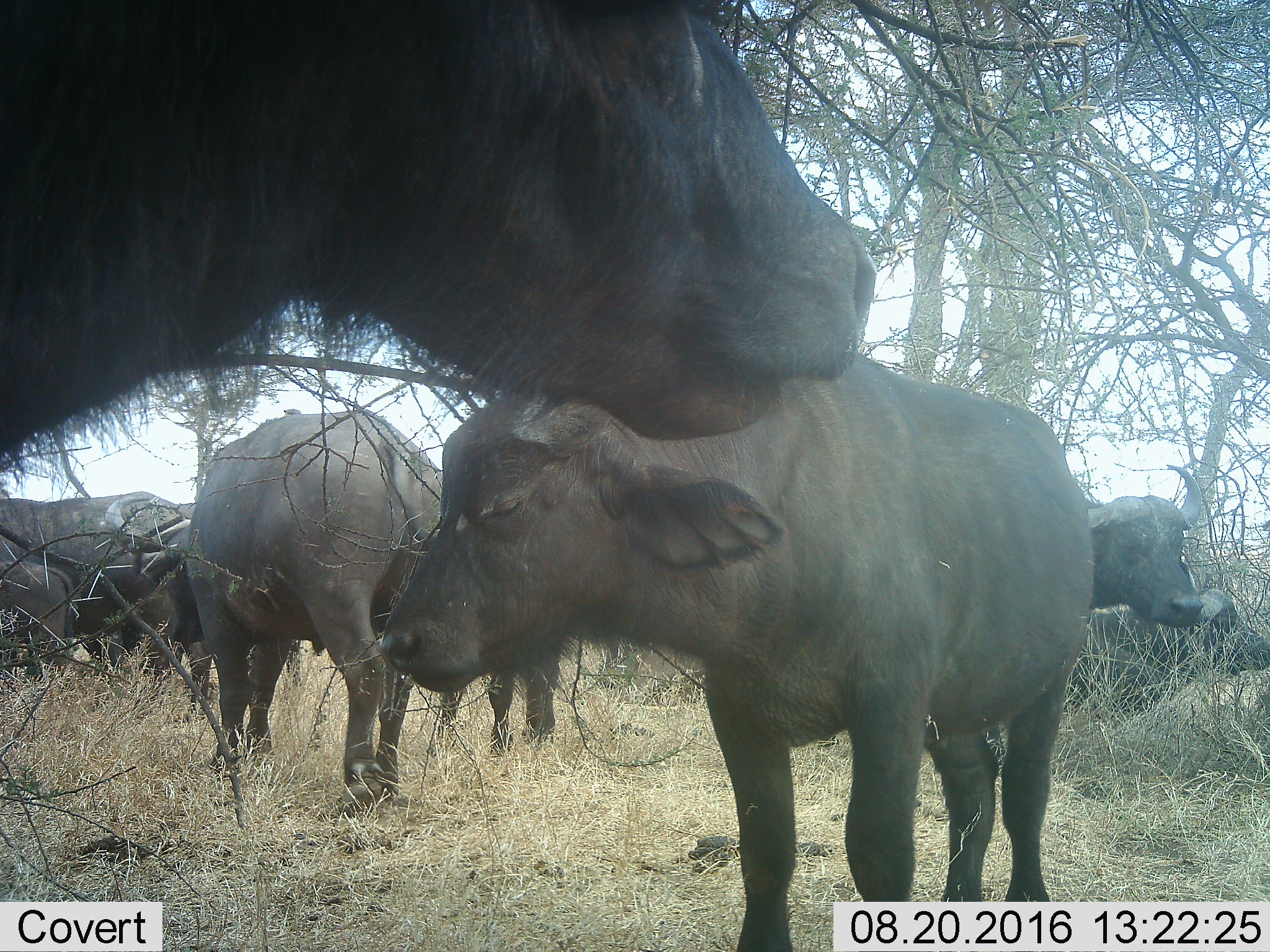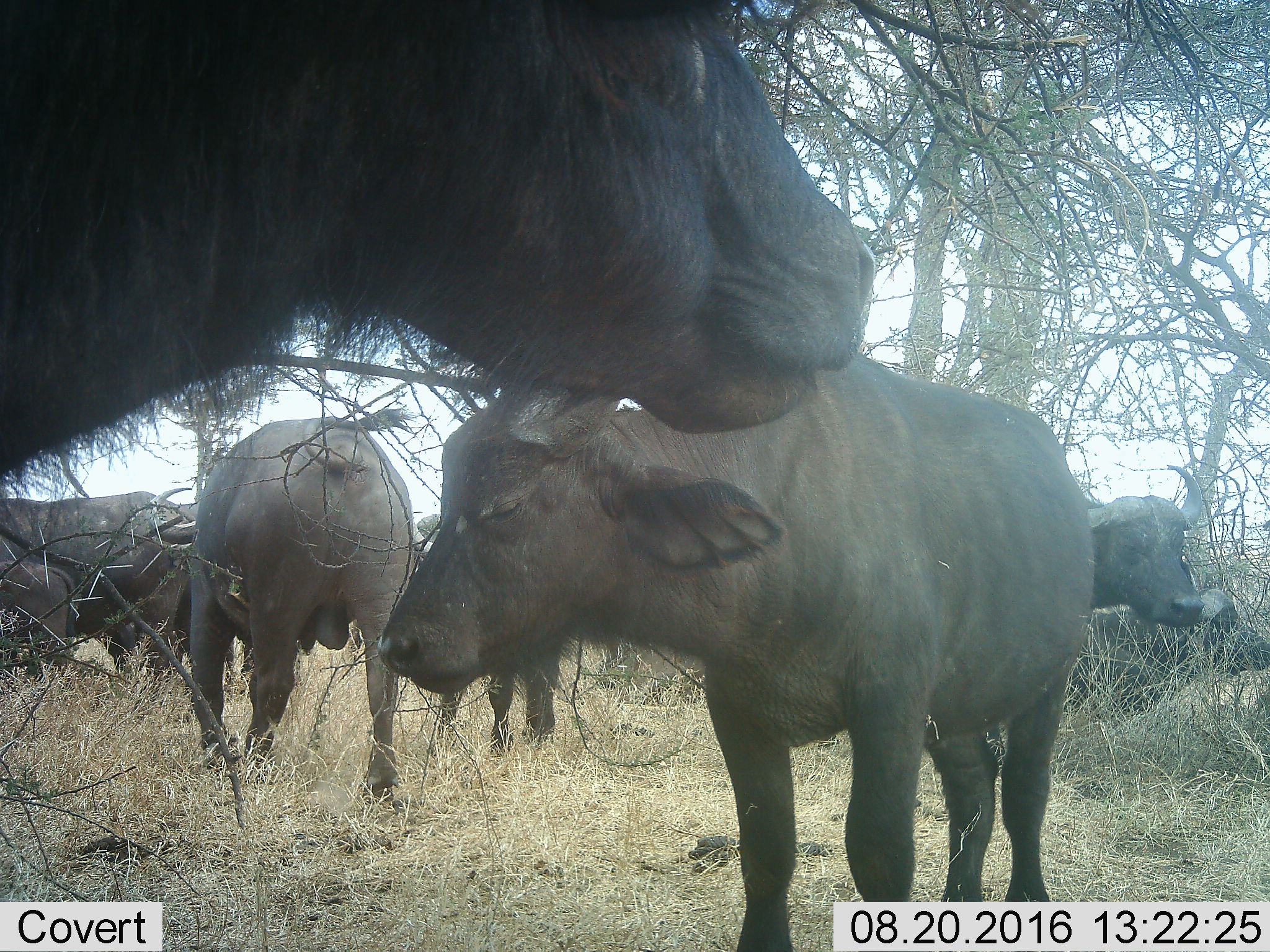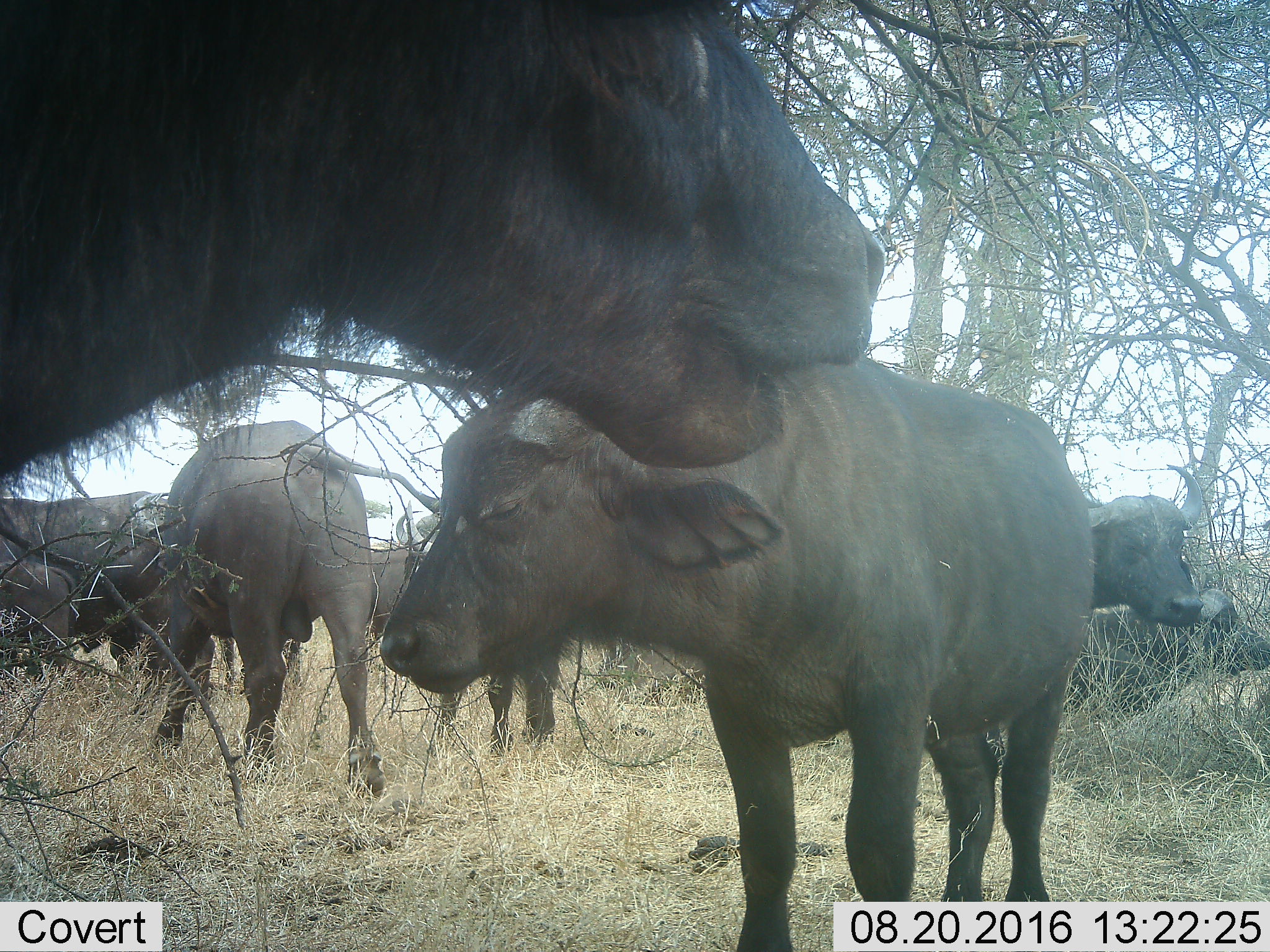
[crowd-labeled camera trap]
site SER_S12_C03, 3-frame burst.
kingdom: Animalia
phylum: Chordata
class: Mammalia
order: Artiodactyla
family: Bovidae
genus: Syncerus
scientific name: Syncerus caffer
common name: african buffalo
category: buffalo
Buffalo (african buffalo) (Syncerus caffer), count 8. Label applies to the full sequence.